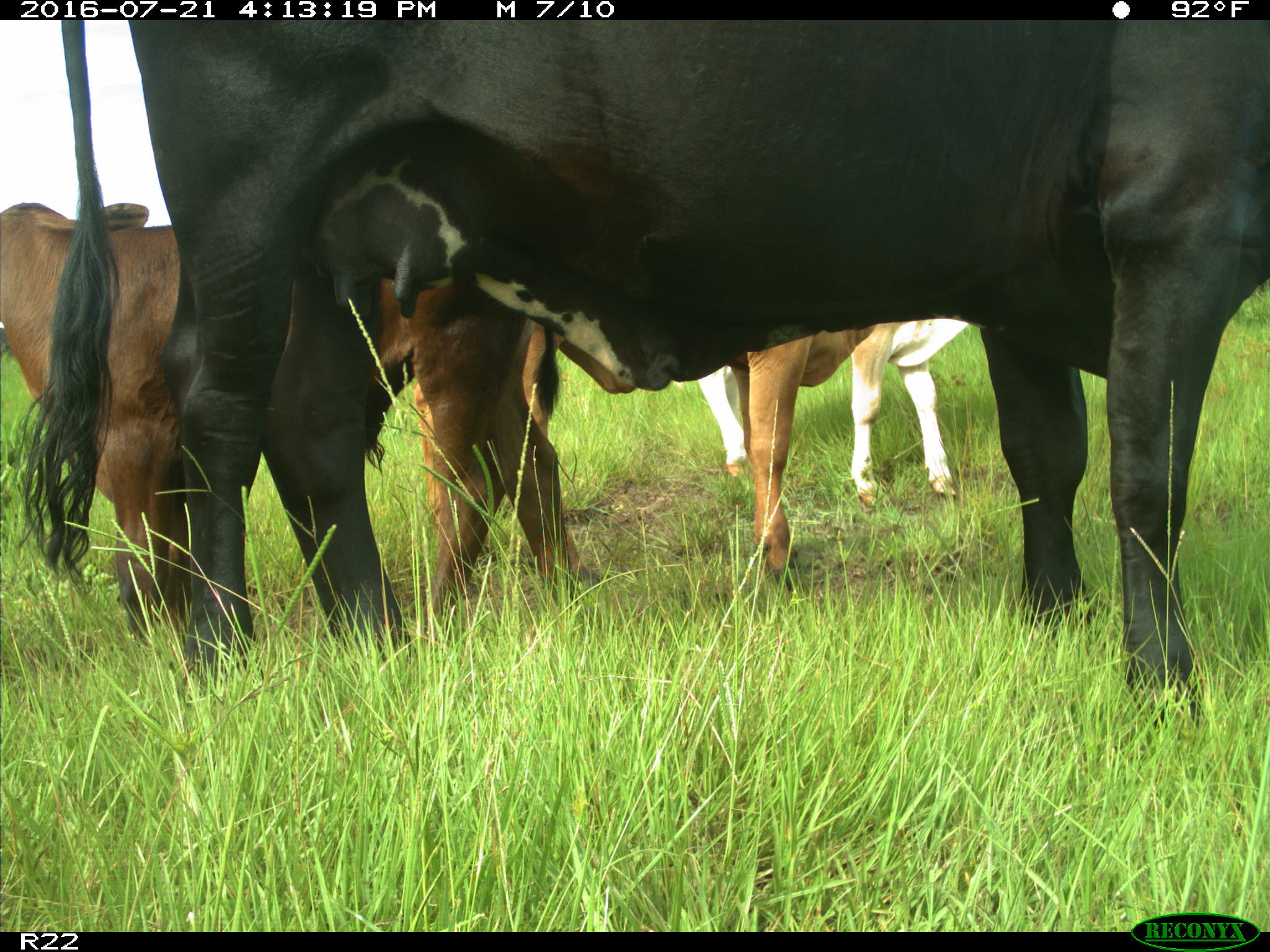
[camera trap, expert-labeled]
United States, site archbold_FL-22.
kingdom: Animalia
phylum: Chordata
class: Mammalia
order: Artiodactyla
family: Bovidae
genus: Bos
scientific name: Bos taurus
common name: domestic cow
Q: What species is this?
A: Bos taurus (domestic cow).